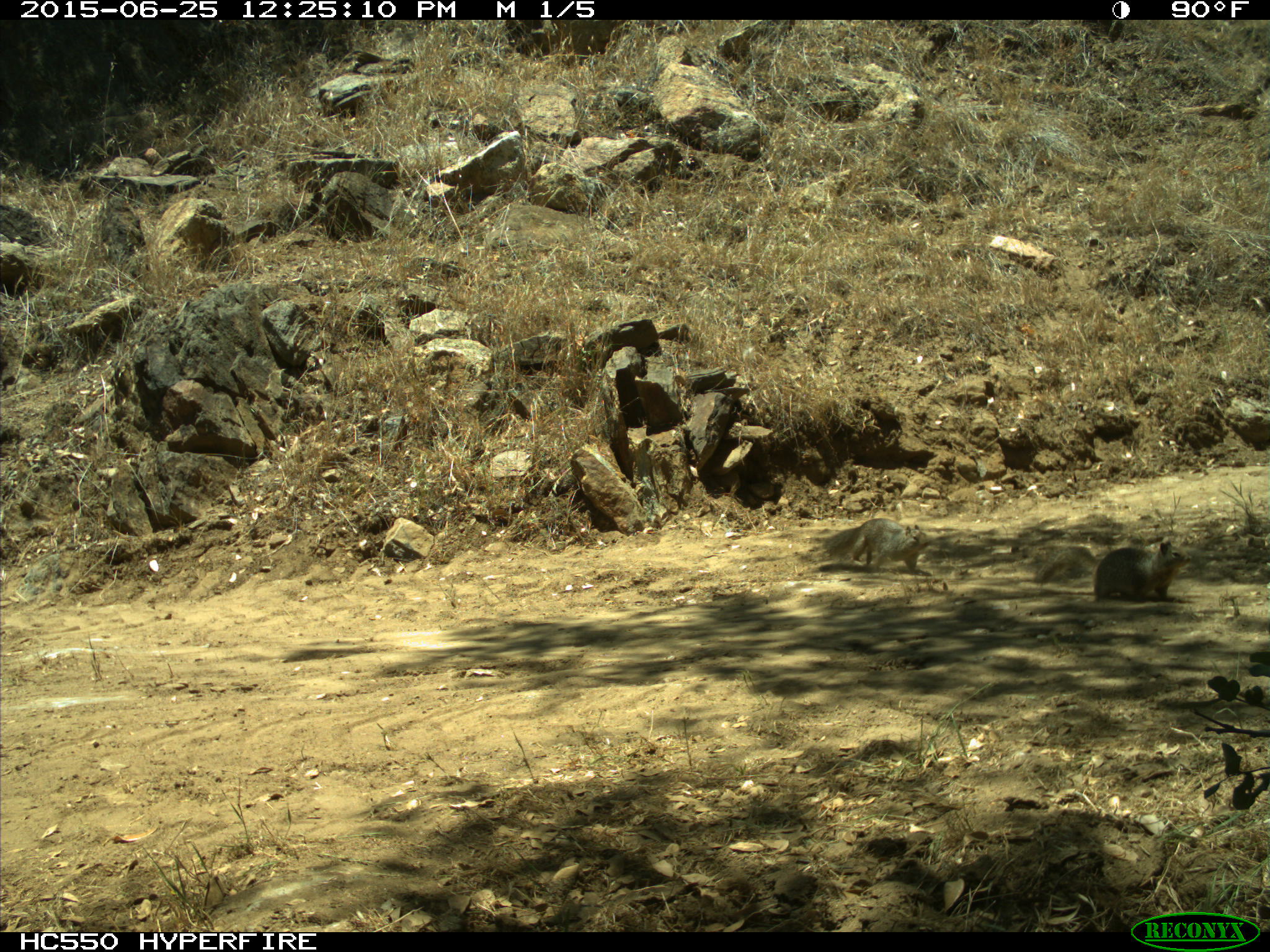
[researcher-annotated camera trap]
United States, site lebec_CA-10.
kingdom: Animalia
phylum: Chordata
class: Mammalia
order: Rodentia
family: Sciuridae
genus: Otospermophilus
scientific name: Otospermophilus beecheyi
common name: california ground squirrel